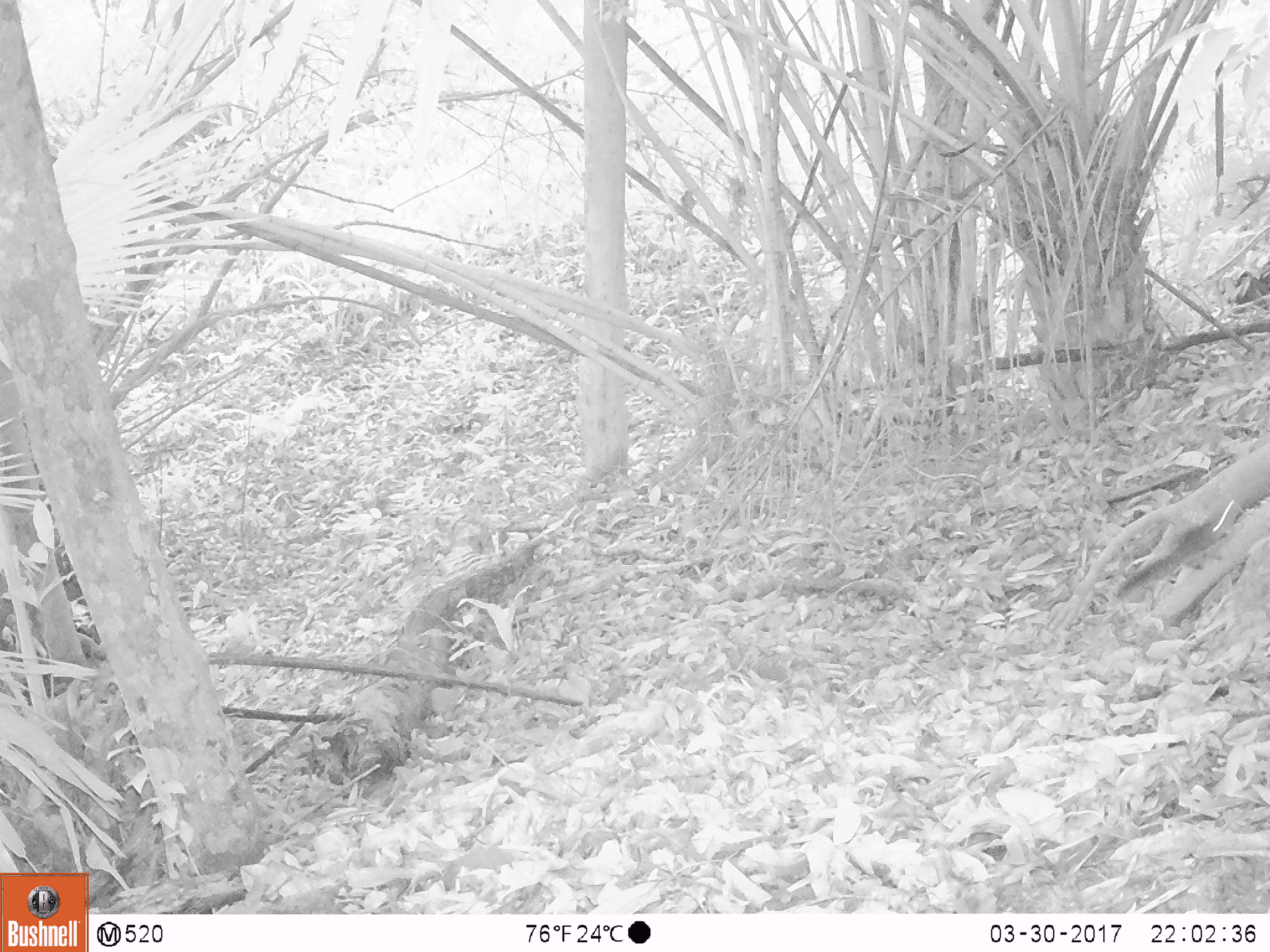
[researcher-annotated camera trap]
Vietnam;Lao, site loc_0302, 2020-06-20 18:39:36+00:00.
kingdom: Animalia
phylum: Chordata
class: Mammalia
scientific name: Mammalia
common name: mammal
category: unidentified small mammal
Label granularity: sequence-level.